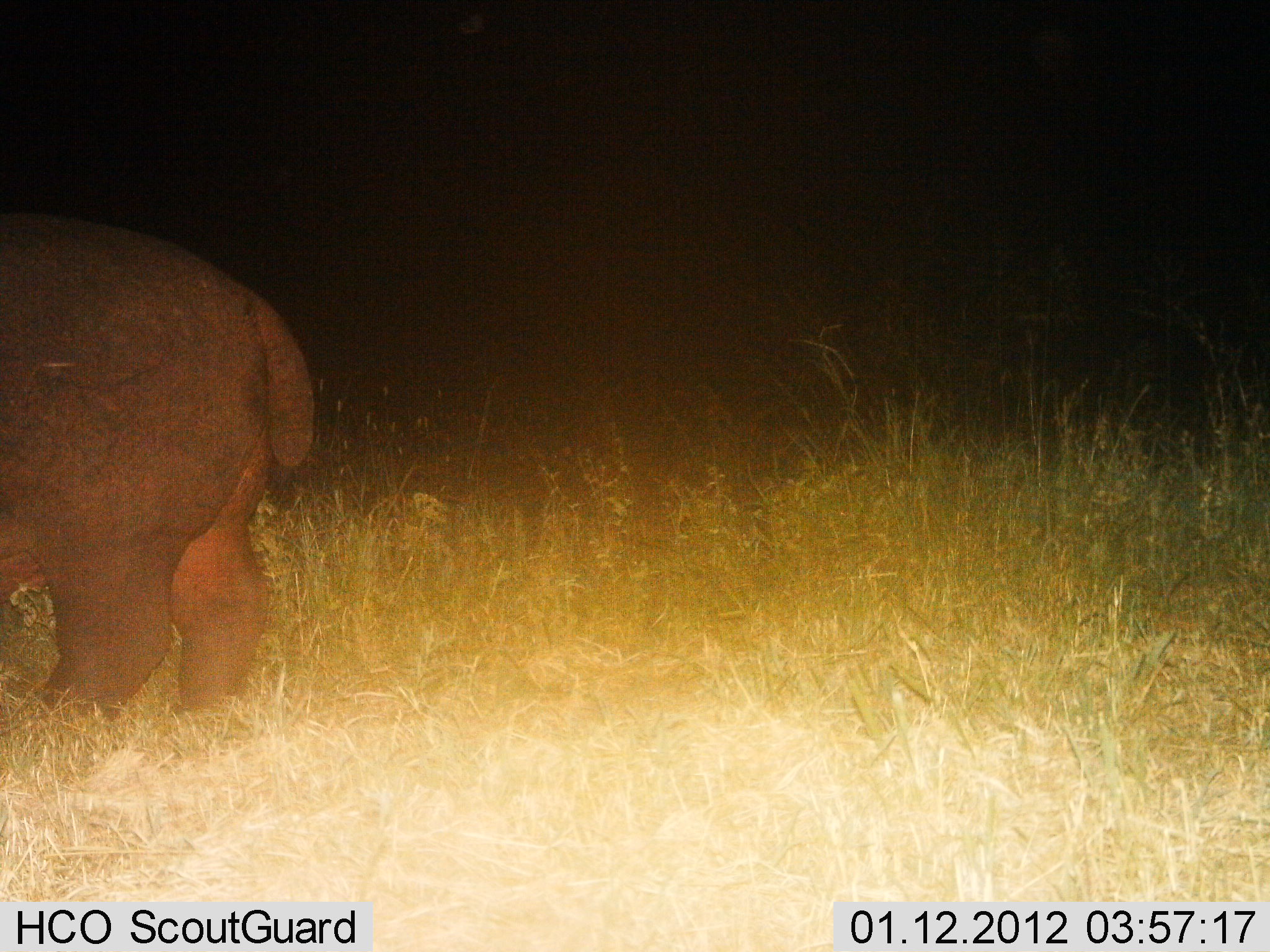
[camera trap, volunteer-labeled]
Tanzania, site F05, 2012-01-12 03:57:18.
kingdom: Animalia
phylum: Chordata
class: Mammalia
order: Artiodactyla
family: Hippopotamidae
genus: Hippopotamus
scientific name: Hippopotamus amphibius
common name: hippopotamus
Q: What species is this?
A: Hippopotamus (Hippopotamus amphibius).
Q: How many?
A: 1.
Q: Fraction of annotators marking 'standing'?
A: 74%.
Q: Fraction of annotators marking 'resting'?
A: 0%.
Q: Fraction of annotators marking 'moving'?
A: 16%.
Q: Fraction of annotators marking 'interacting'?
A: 0%.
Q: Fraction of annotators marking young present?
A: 0%.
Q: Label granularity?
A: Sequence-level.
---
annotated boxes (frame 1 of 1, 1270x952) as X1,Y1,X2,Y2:
animal: 2,204,315,723